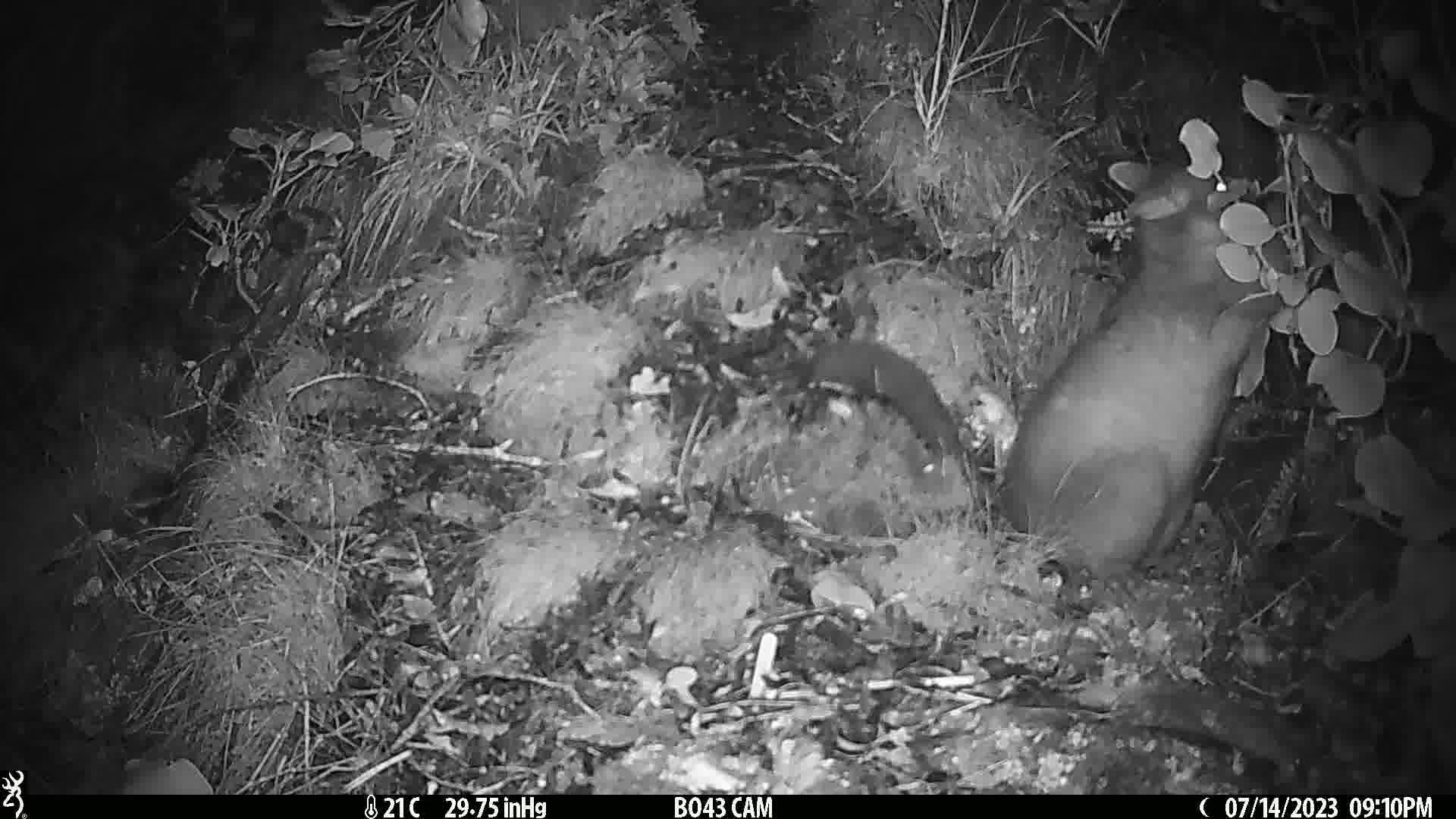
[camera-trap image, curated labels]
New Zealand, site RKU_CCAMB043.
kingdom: Animalia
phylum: Chordata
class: Mammalia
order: Diprotodontia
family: Phalangeridae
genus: Trichosurus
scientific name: Trichosurus vulpecula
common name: common brushtail possum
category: possum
Possum (common brushtail possum) (Trichosurus vulpecula).